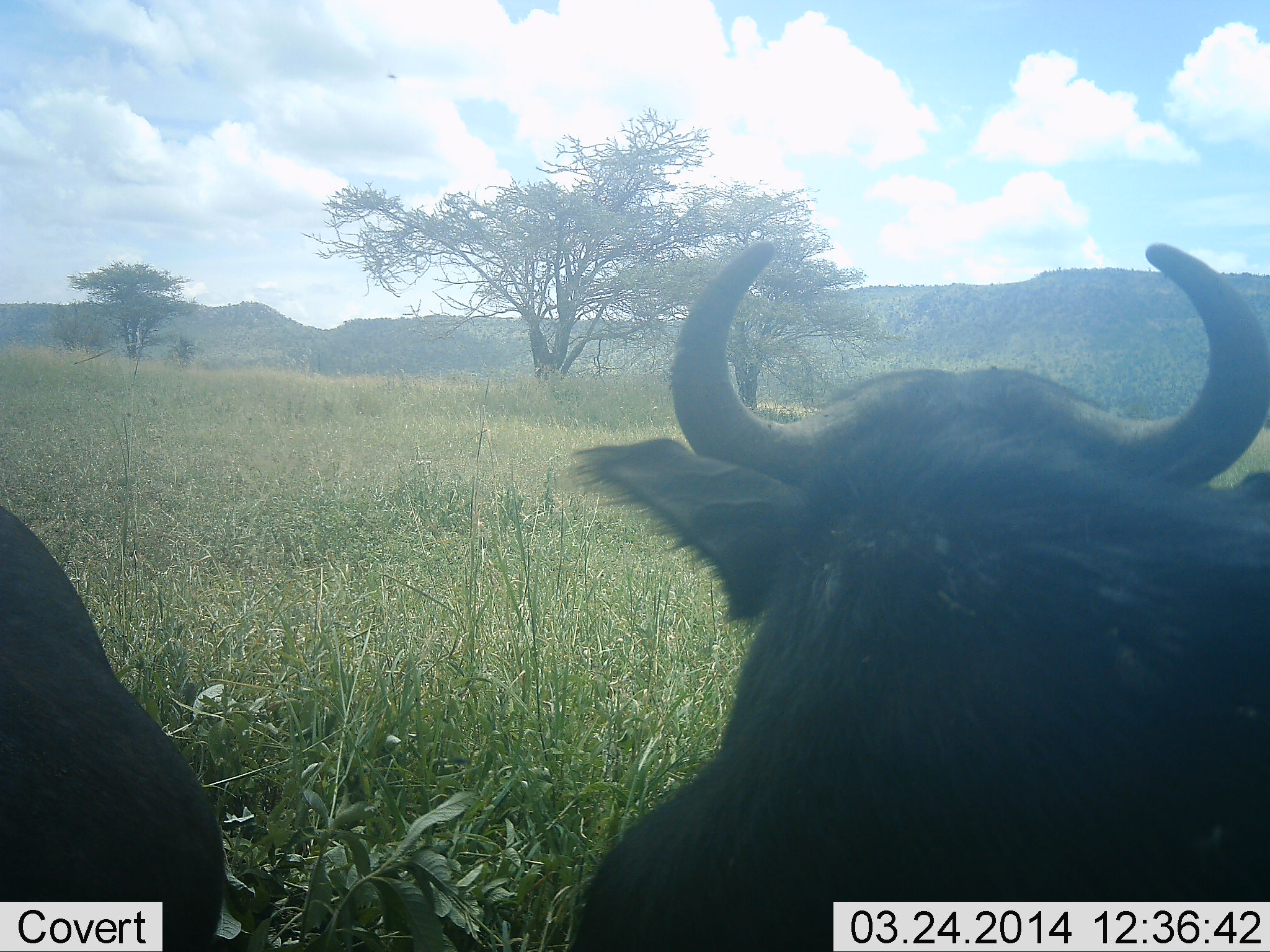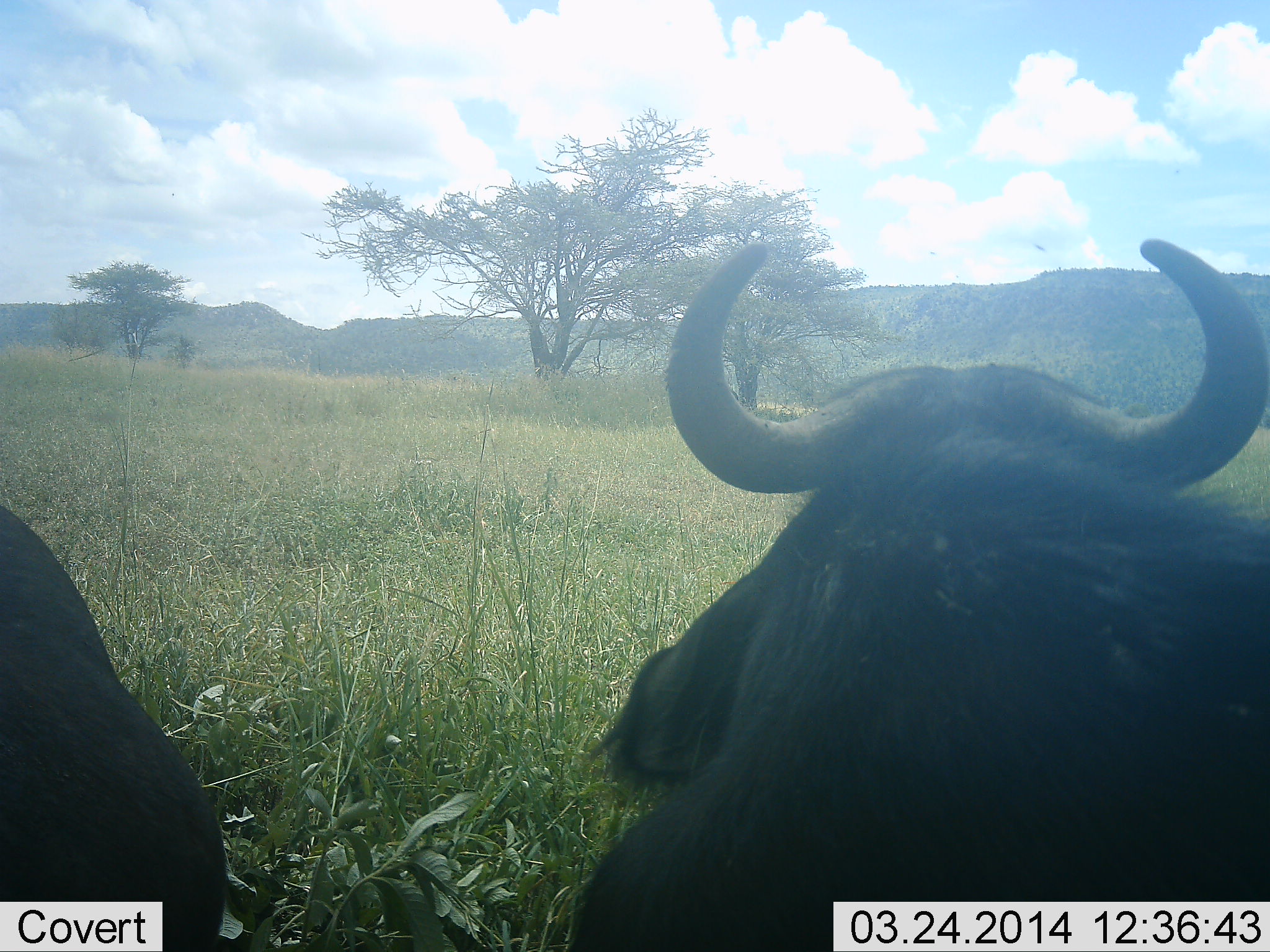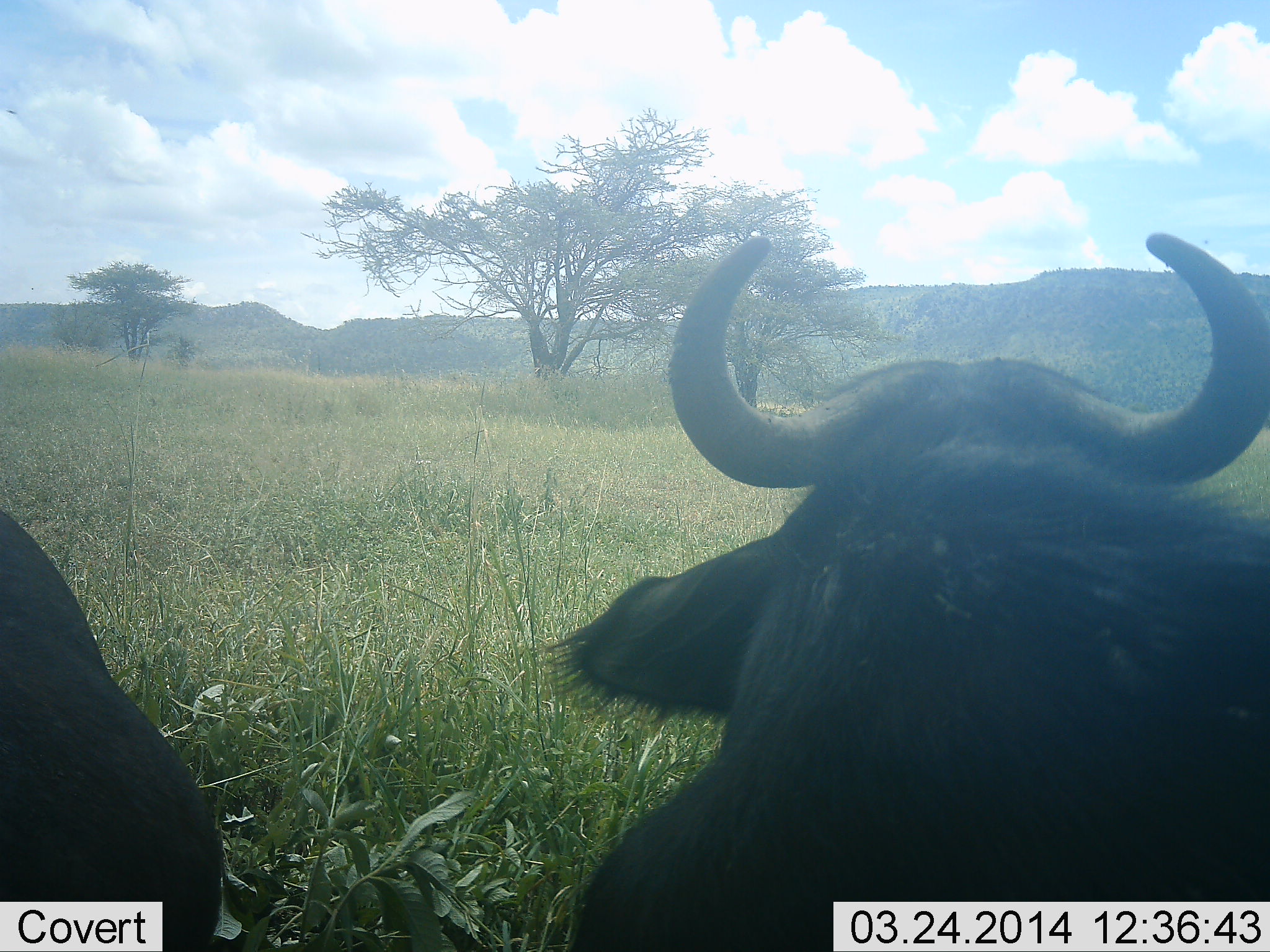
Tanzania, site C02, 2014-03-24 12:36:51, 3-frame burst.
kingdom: Animalia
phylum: Chordata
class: Mammalia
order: Artiodactyla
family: Bovidae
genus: Syncerus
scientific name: Syncerus caffer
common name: cape buffalo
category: buffalo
Buffalo (cape buffalo) (Syncerus caffer), count 2. Behavior (volunteer vote fractions): standing 41%, resting 56%, moving 7%, interacting 0%. Young present (vote fraction): 0%. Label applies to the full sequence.